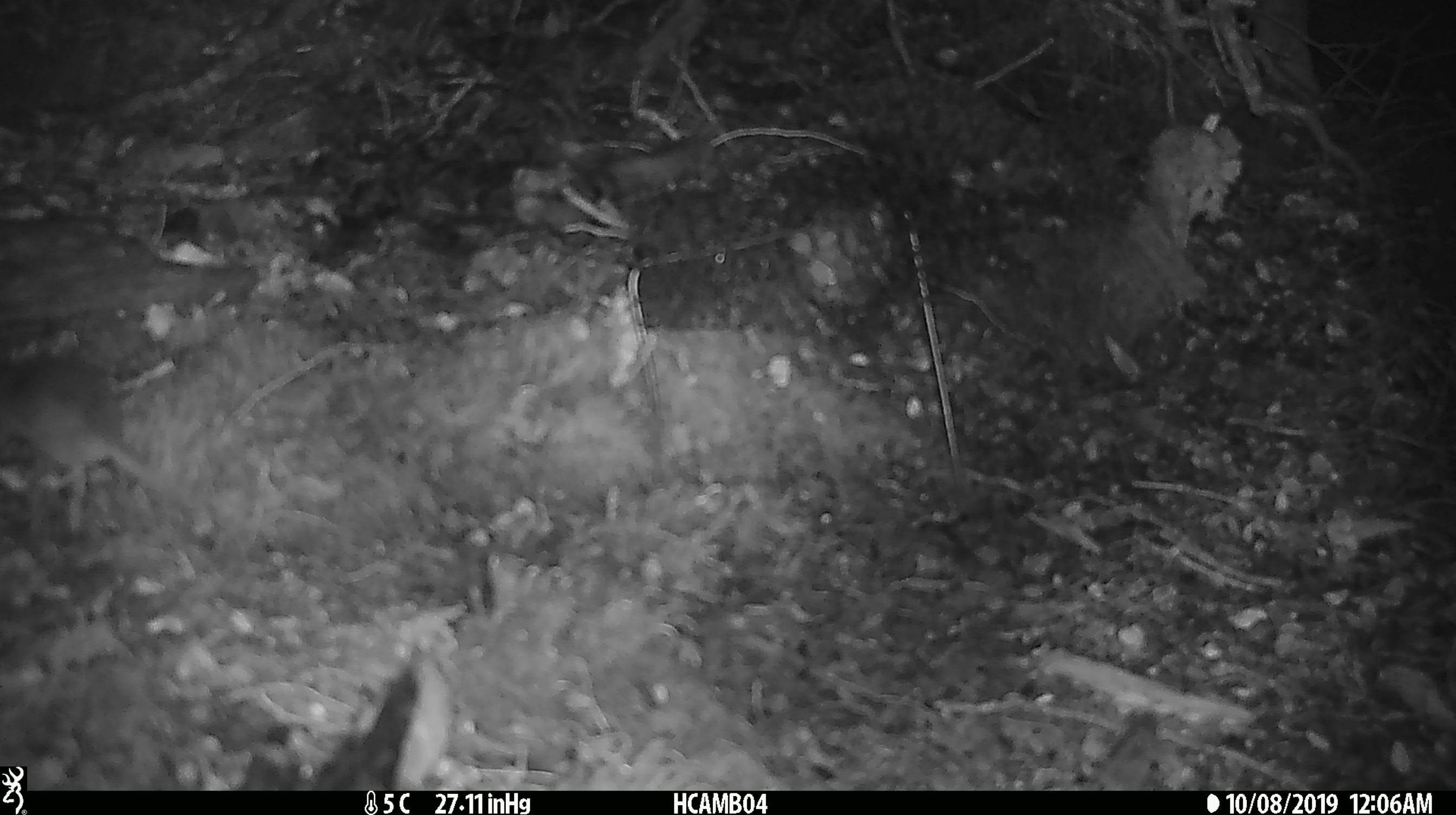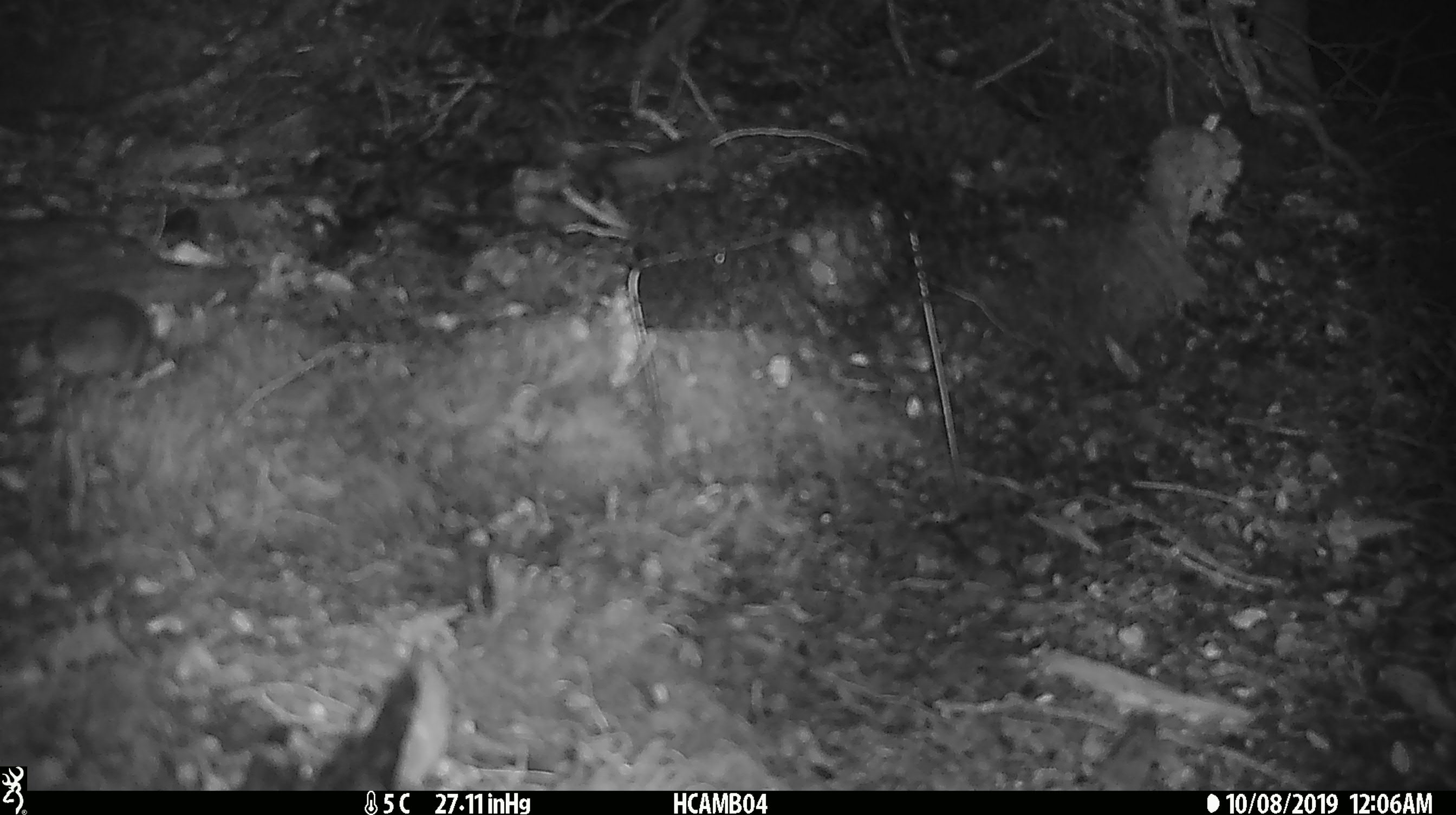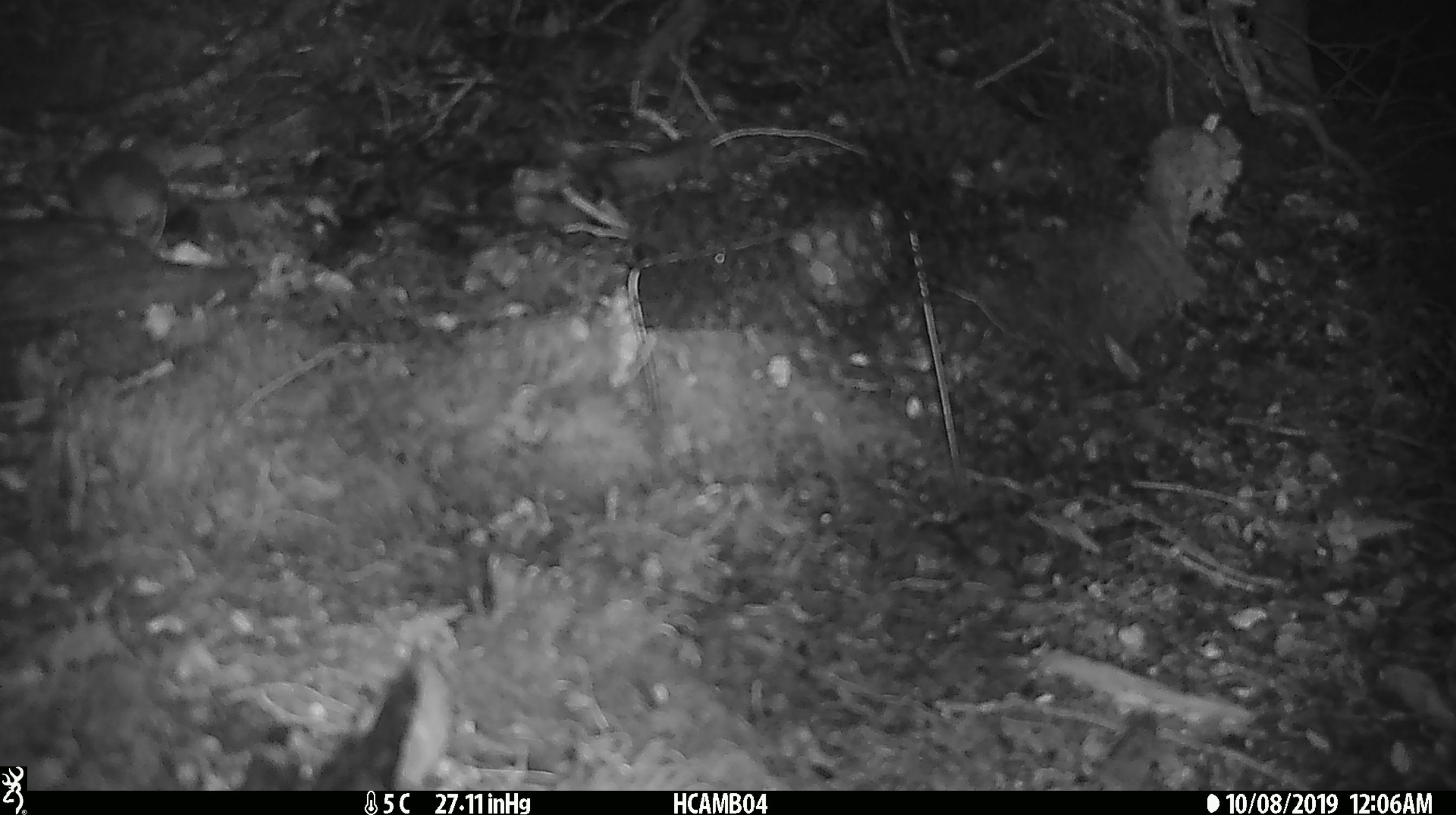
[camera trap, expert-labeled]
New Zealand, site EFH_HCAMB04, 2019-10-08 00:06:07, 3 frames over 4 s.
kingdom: Animalia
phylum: Chordata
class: Mammalia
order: Rodentia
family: Muridae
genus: Mus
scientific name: Mus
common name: mouse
Mouse (Mus).